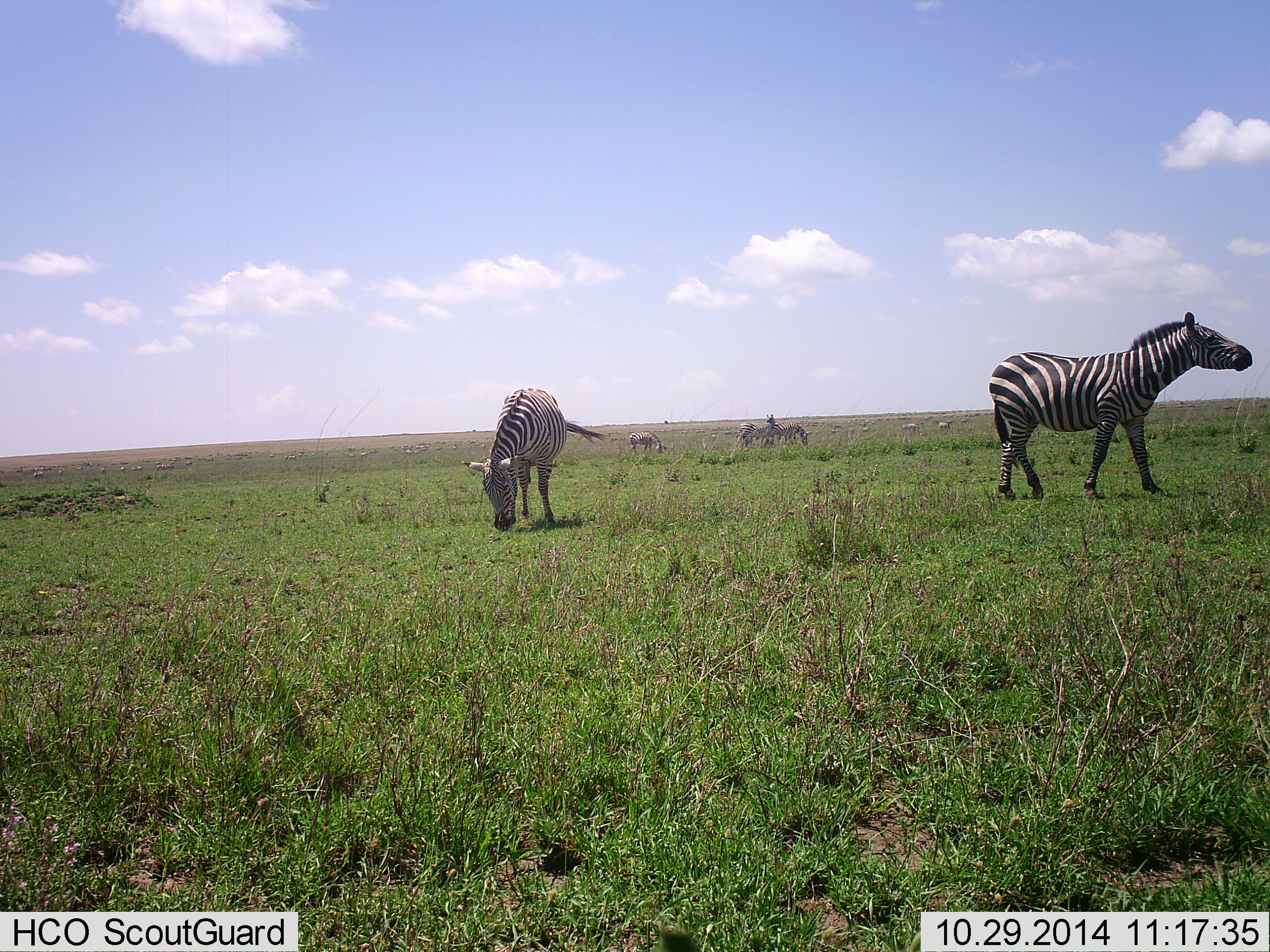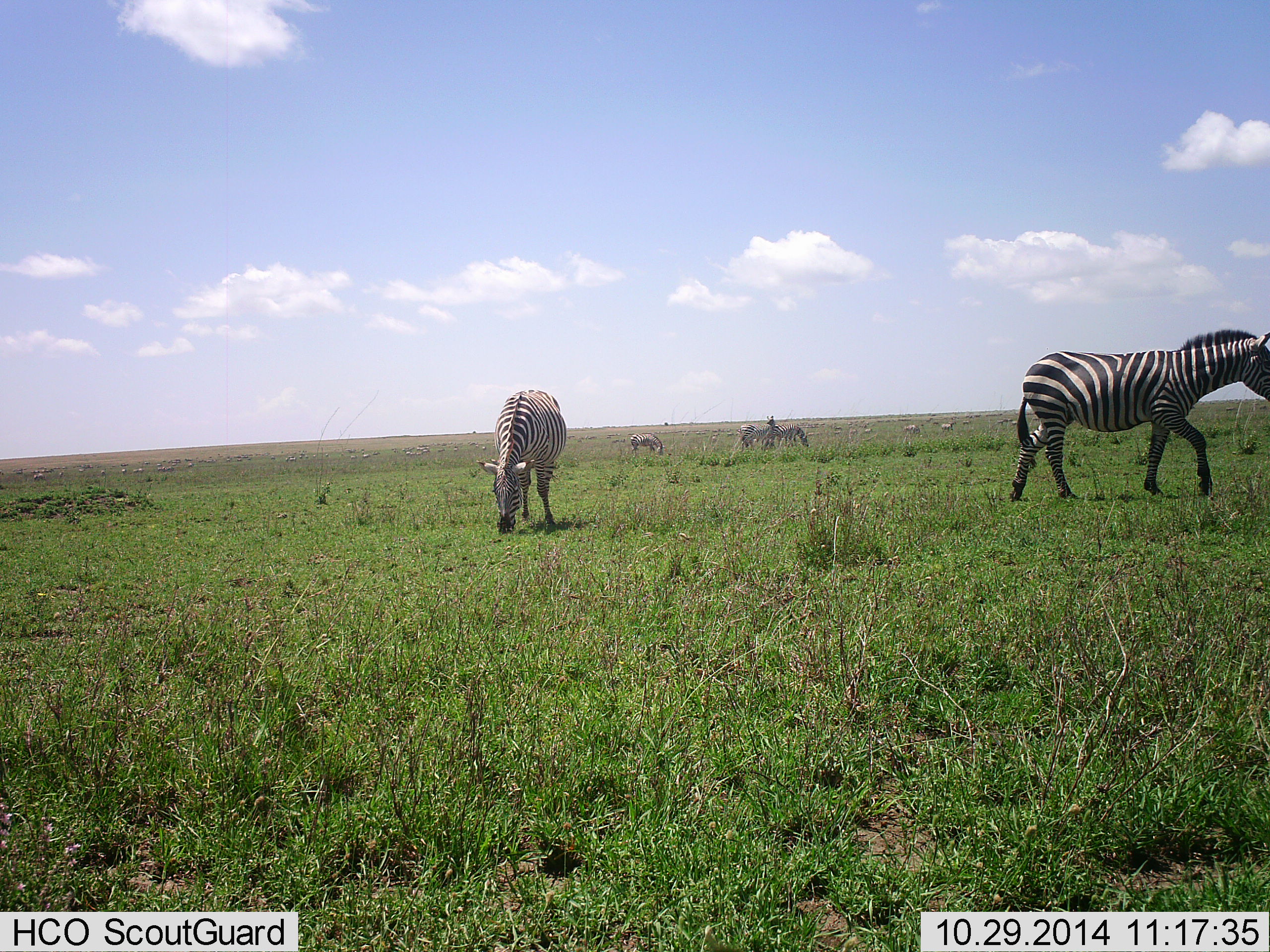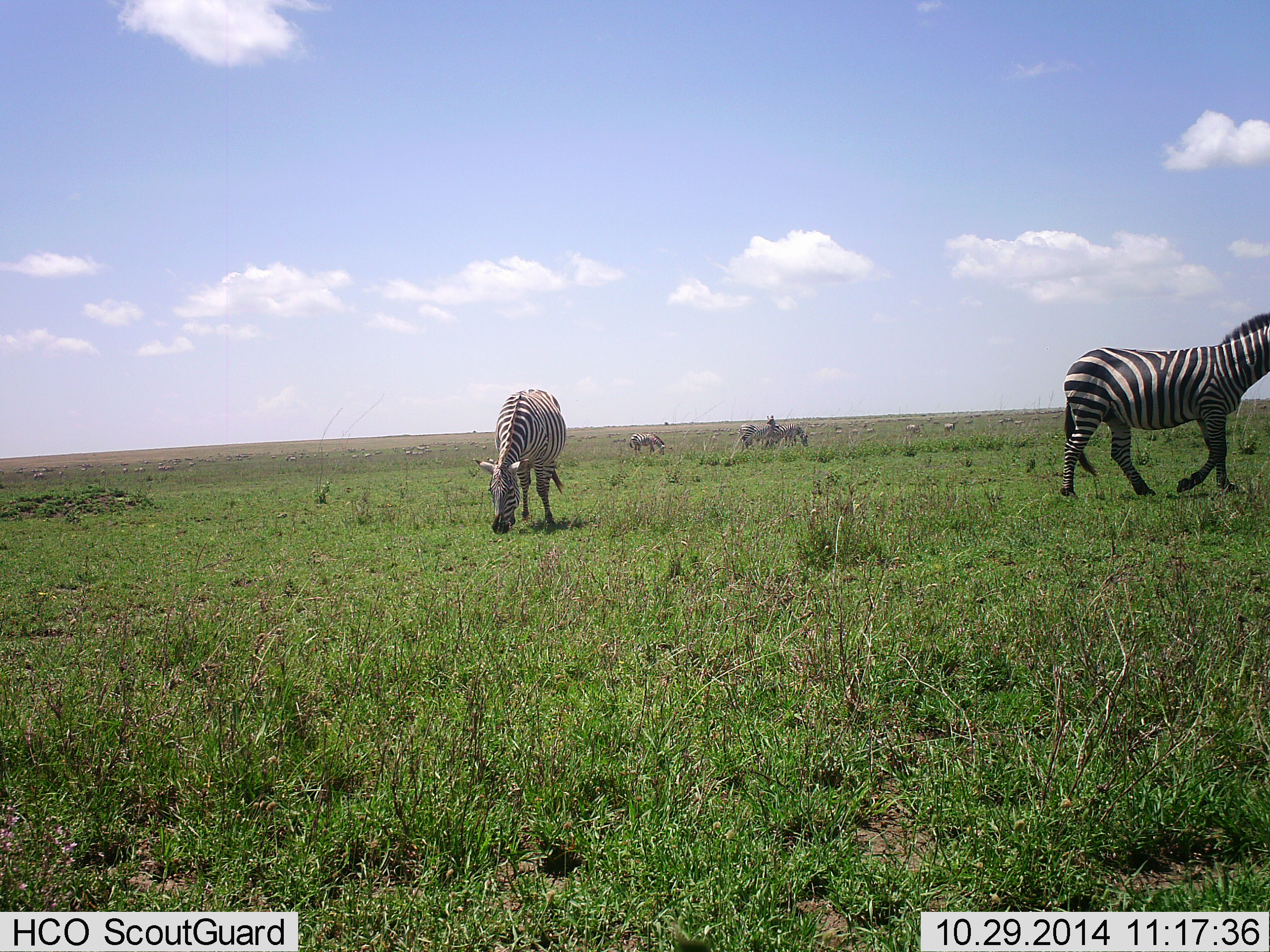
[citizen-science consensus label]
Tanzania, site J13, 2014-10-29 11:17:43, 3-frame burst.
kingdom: Animalia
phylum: Chordata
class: Mammalia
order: Perissodactyla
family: Equidae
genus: Equus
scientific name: Equus quagga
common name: plains zebra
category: zebra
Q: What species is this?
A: Zebra (plains zebra) (Equus quagga).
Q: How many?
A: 5.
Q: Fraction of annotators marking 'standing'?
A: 60%.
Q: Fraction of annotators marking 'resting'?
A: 0%.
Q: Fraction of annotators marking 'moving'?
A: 60%.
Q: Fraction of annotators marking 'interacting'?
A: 10%.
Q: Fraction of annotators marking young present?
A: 0%.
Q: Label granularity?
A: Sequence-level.